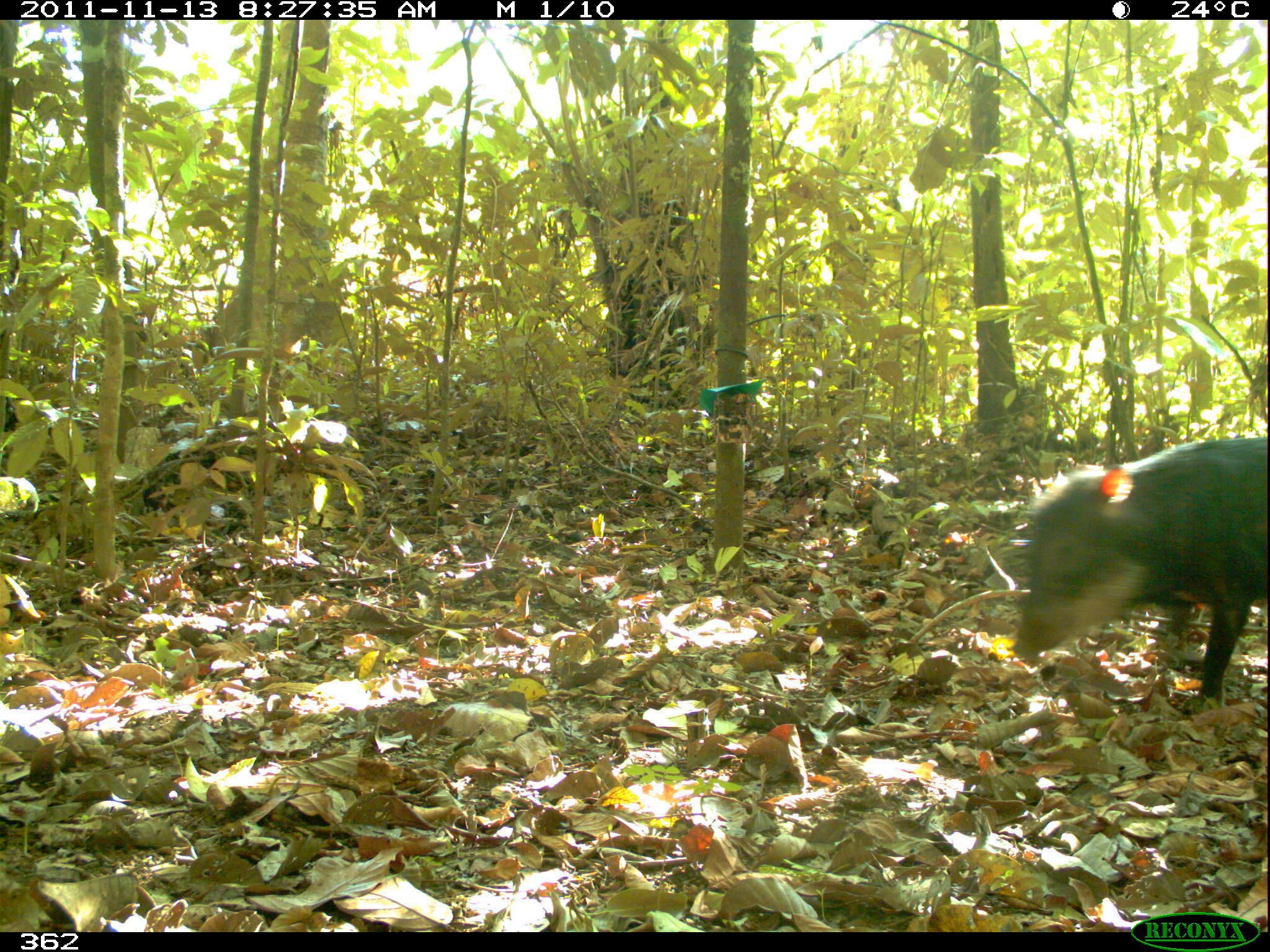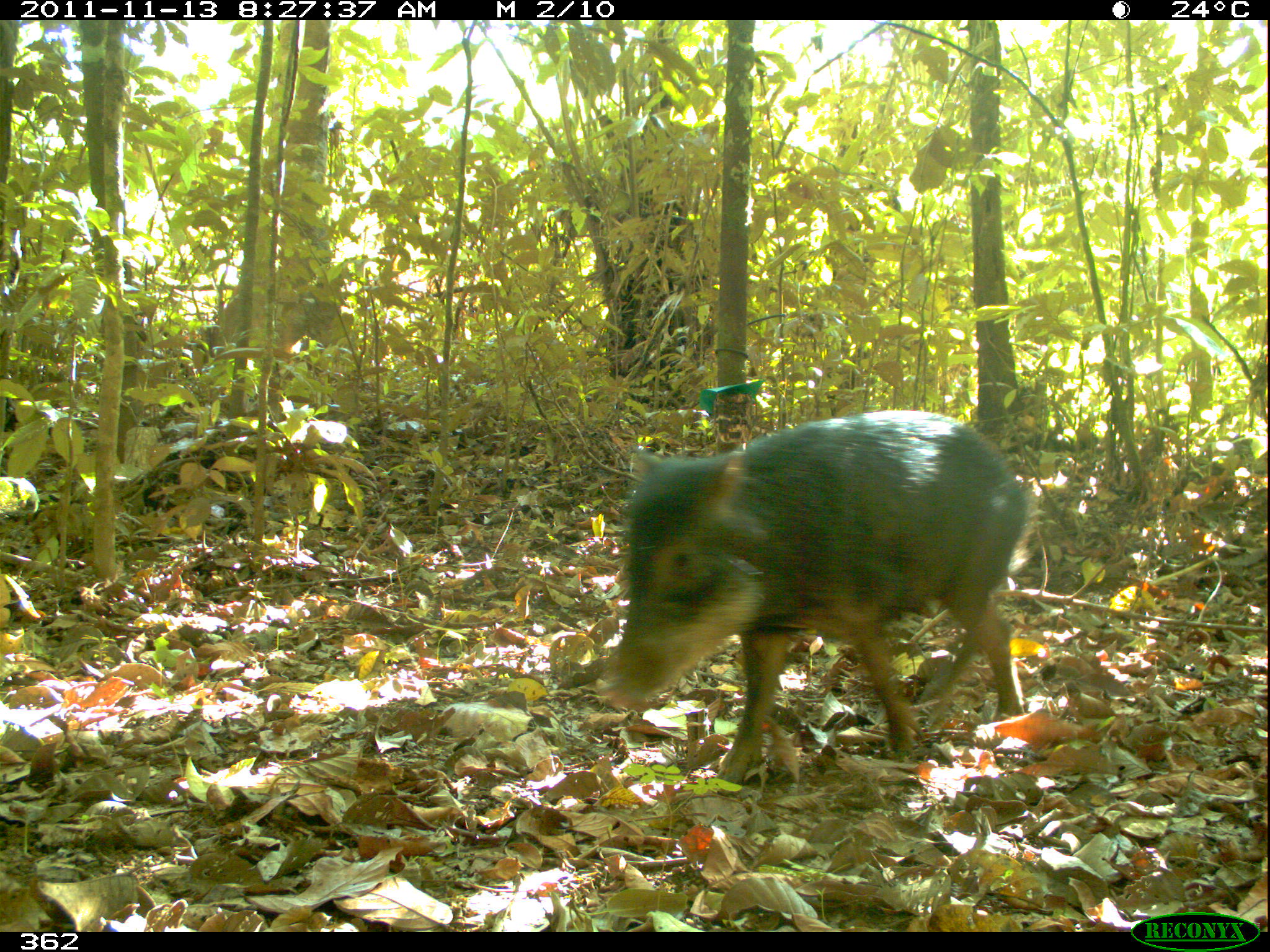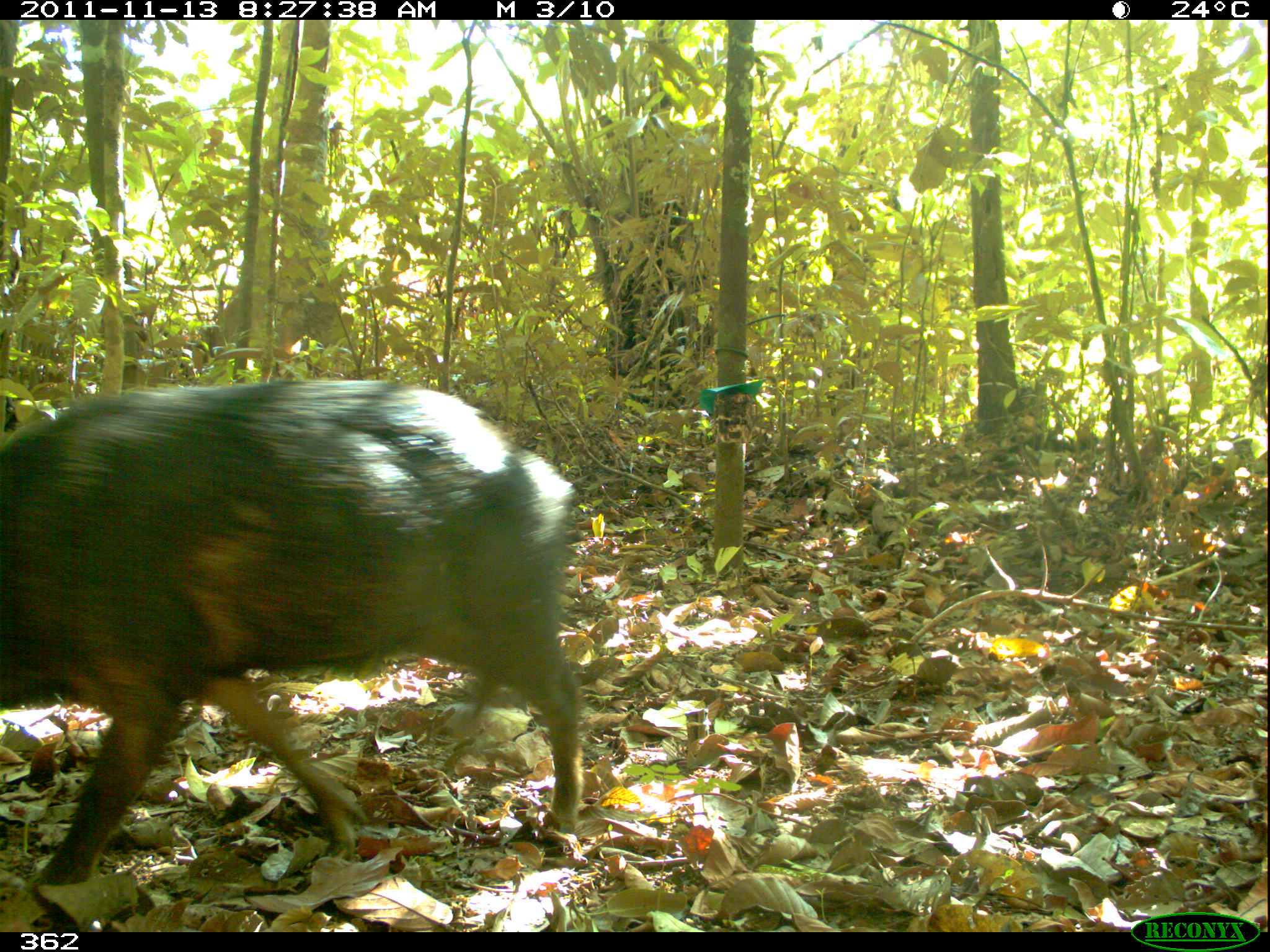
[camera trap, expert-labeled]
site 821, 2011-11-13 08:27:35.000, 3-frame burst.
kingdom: Animalia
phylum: Chordata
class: Mammalia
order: Artiodactyla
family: Tayassuidae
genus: Tayassu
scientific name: Tayassu pecari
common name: white-lipped peccary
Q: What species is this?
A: Tayassu pecari (white-lipped peccary).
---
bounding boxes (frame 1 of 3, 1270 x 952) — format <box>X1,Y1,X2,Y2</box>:
tayassu pecari: <box>1010,435,1270,701</box>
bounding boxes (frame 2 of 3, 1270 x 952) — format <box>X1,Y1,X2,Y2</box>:
tayassu pecari: <box>596,409,1027,788</box>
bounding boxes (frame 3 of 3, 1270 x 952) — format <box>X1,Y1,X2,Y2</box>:
tayassu pecari: <box>0,376,583,890</box>